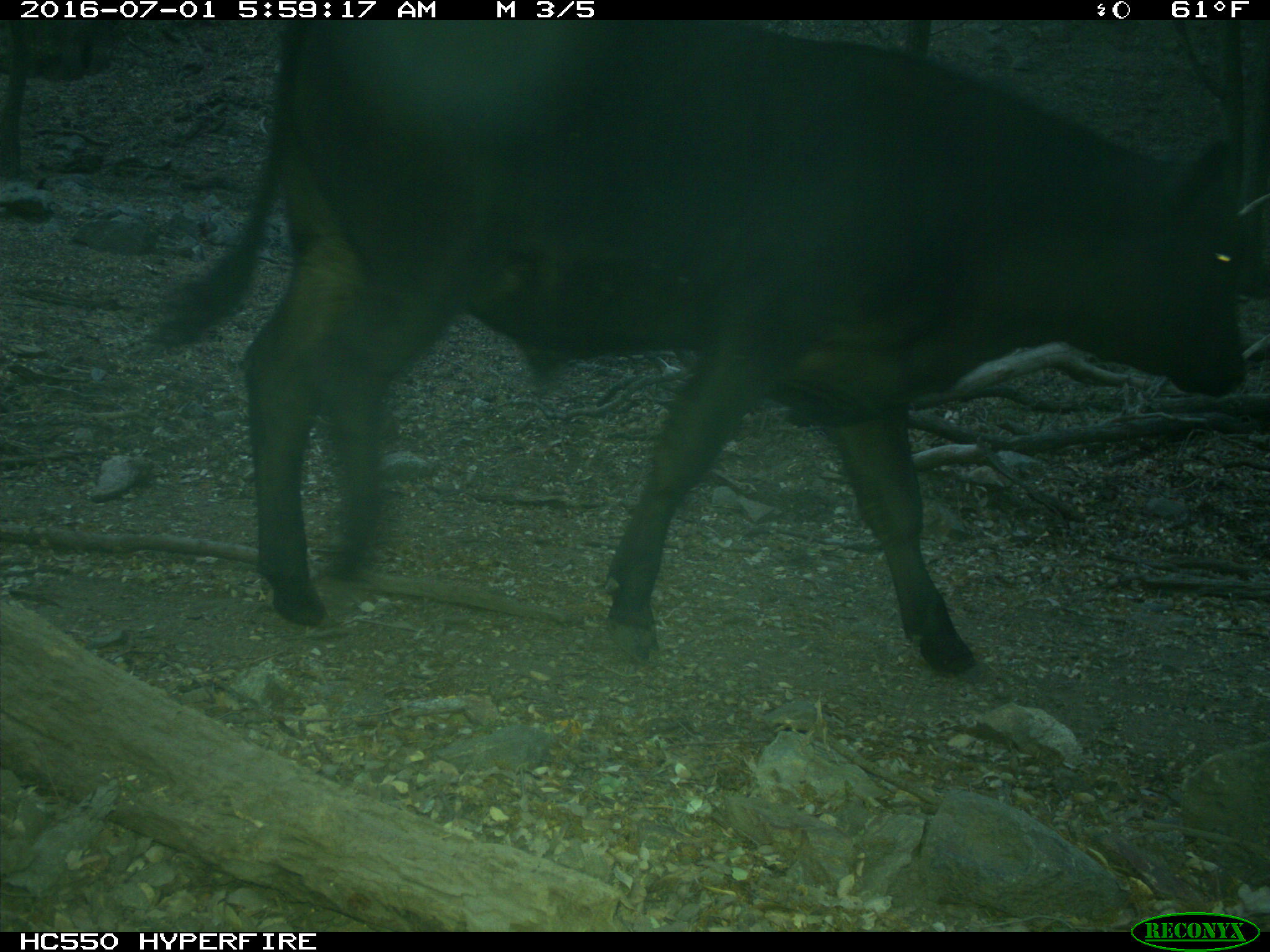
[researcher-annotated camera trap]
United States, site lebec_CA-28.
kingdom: Animalia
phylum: Chordata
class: Mammalia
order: Artiodactyla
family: Bovidae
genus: Bos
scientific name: Bos taurus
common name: domestic cow